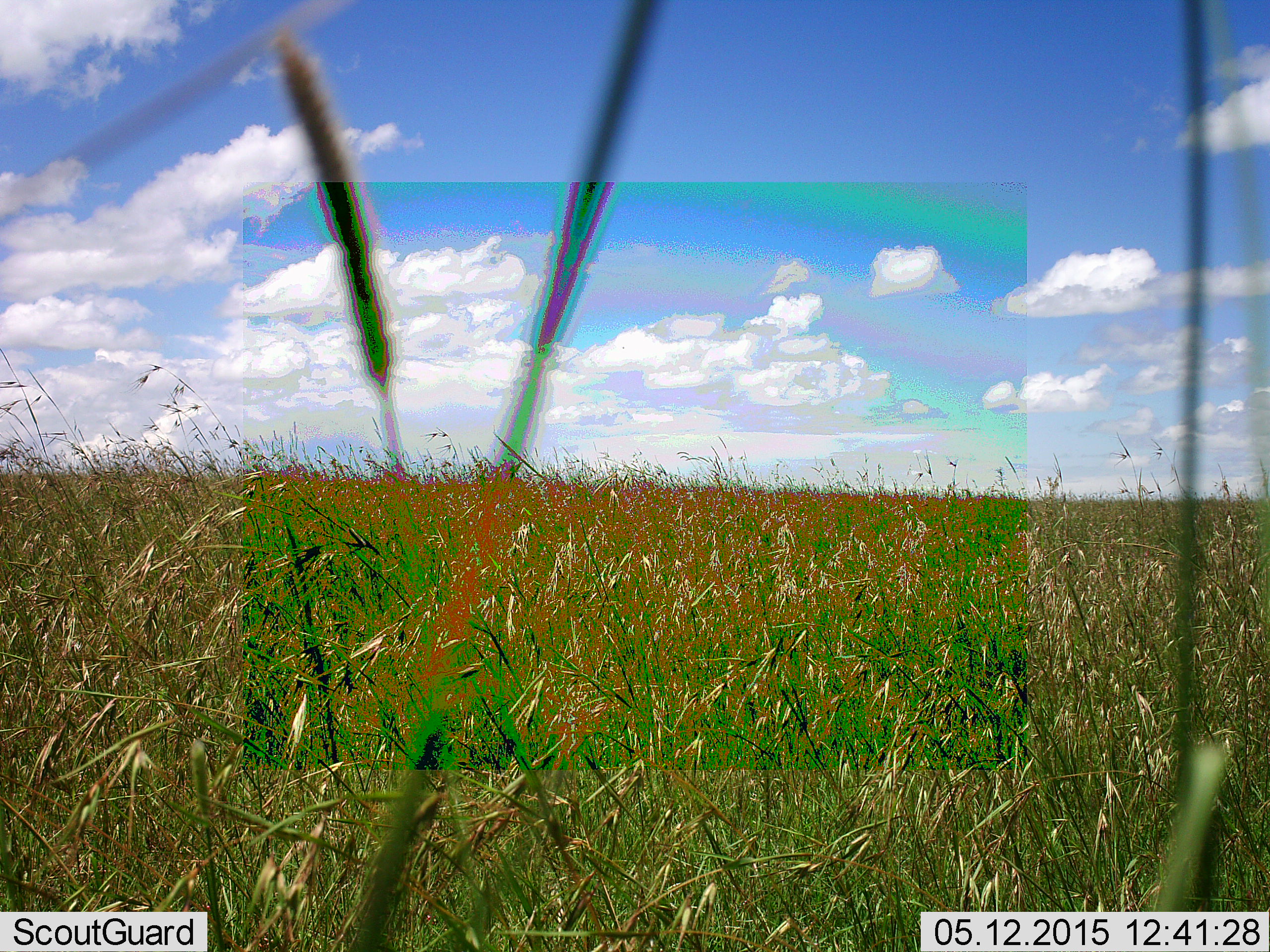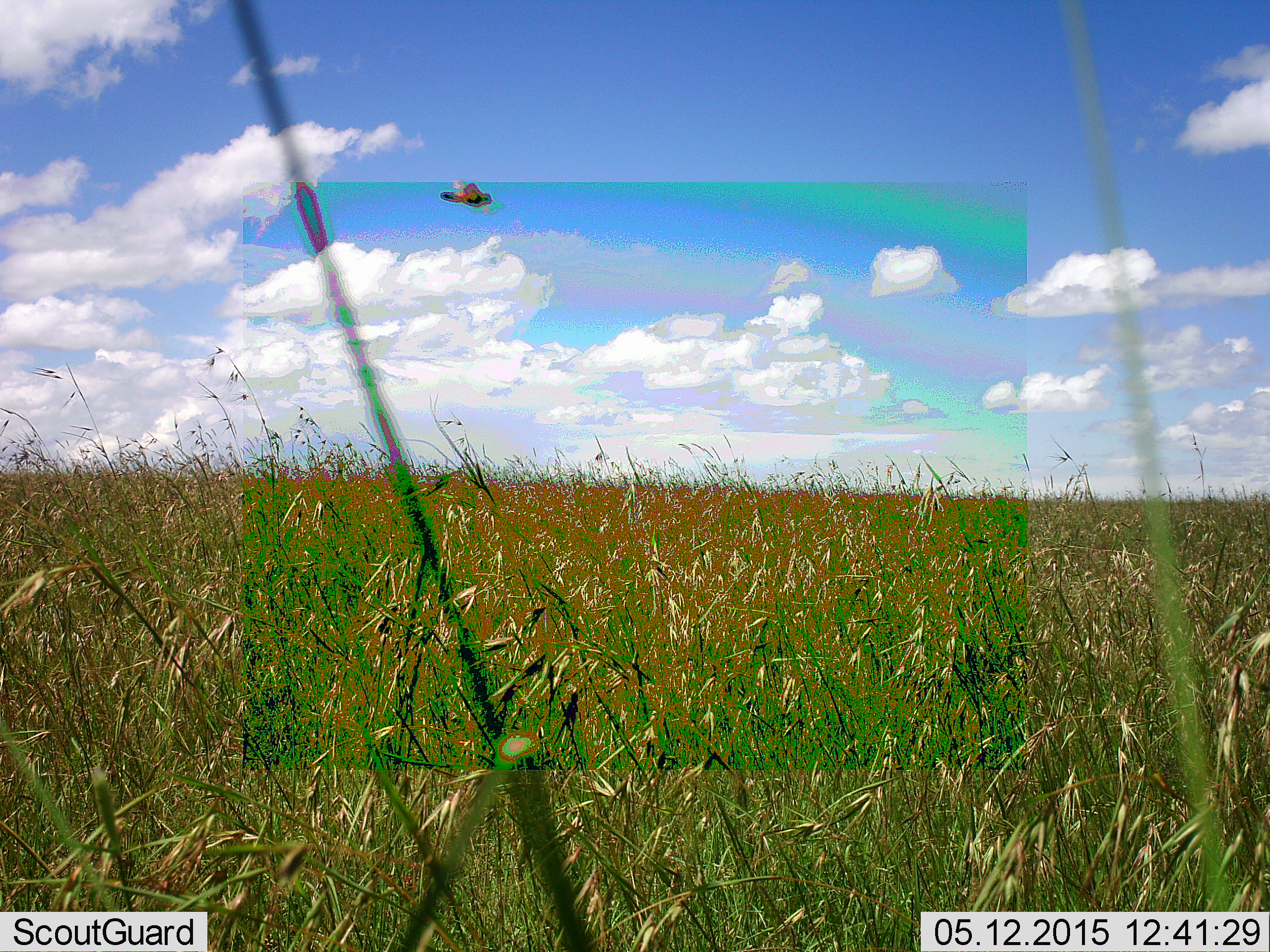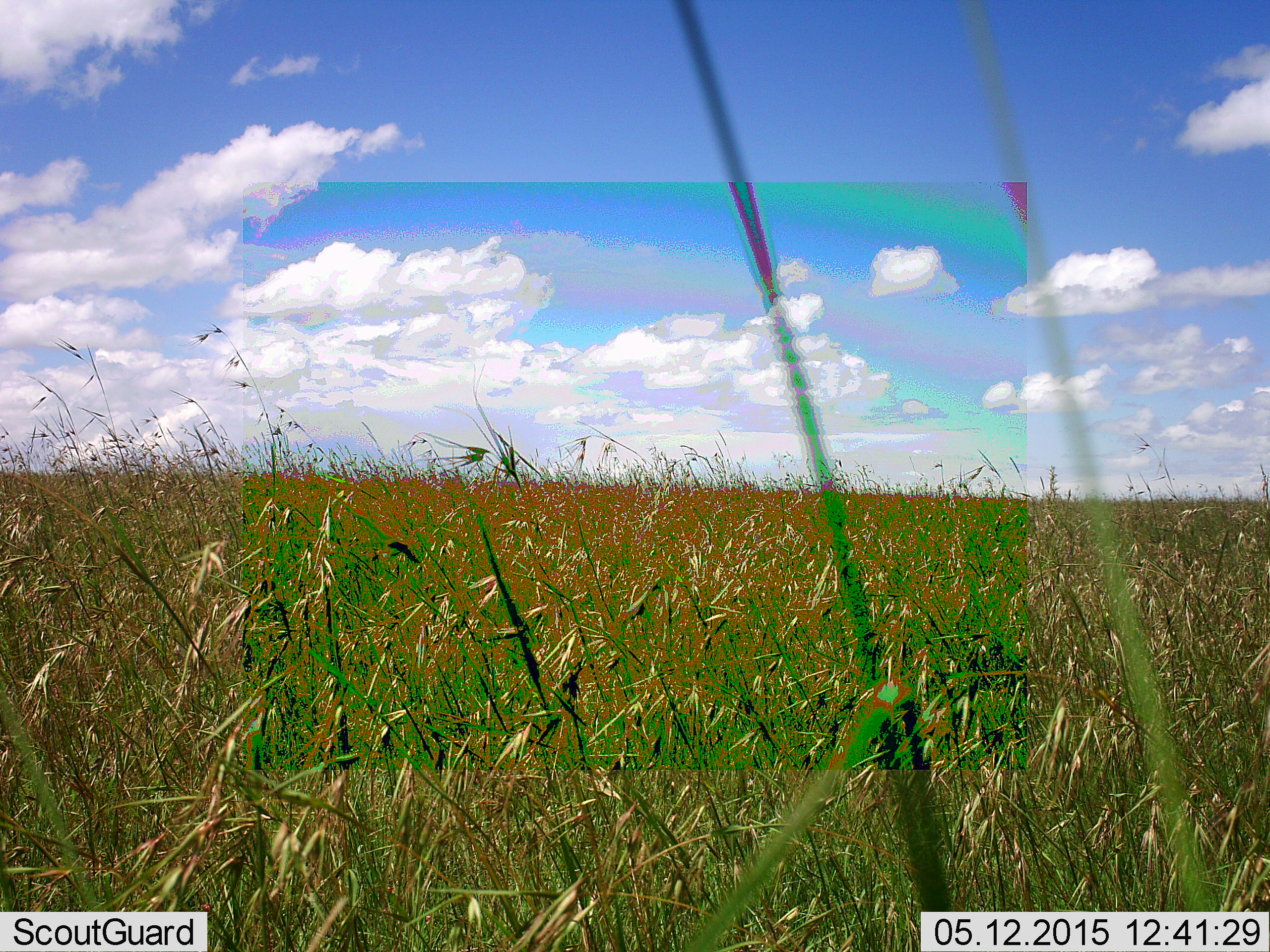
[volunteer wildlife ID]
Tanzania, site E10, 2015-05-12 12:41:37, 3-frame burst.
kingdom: Animalia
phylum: Arthropoda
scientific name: Arthropoda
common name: arthropods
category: insectspider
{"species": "insectspider (arthropods) (Arthropoda)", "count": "1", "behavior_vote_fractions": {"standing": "0%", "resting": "0%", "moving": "100%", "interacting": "0%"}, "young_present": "0%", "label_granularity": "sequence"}